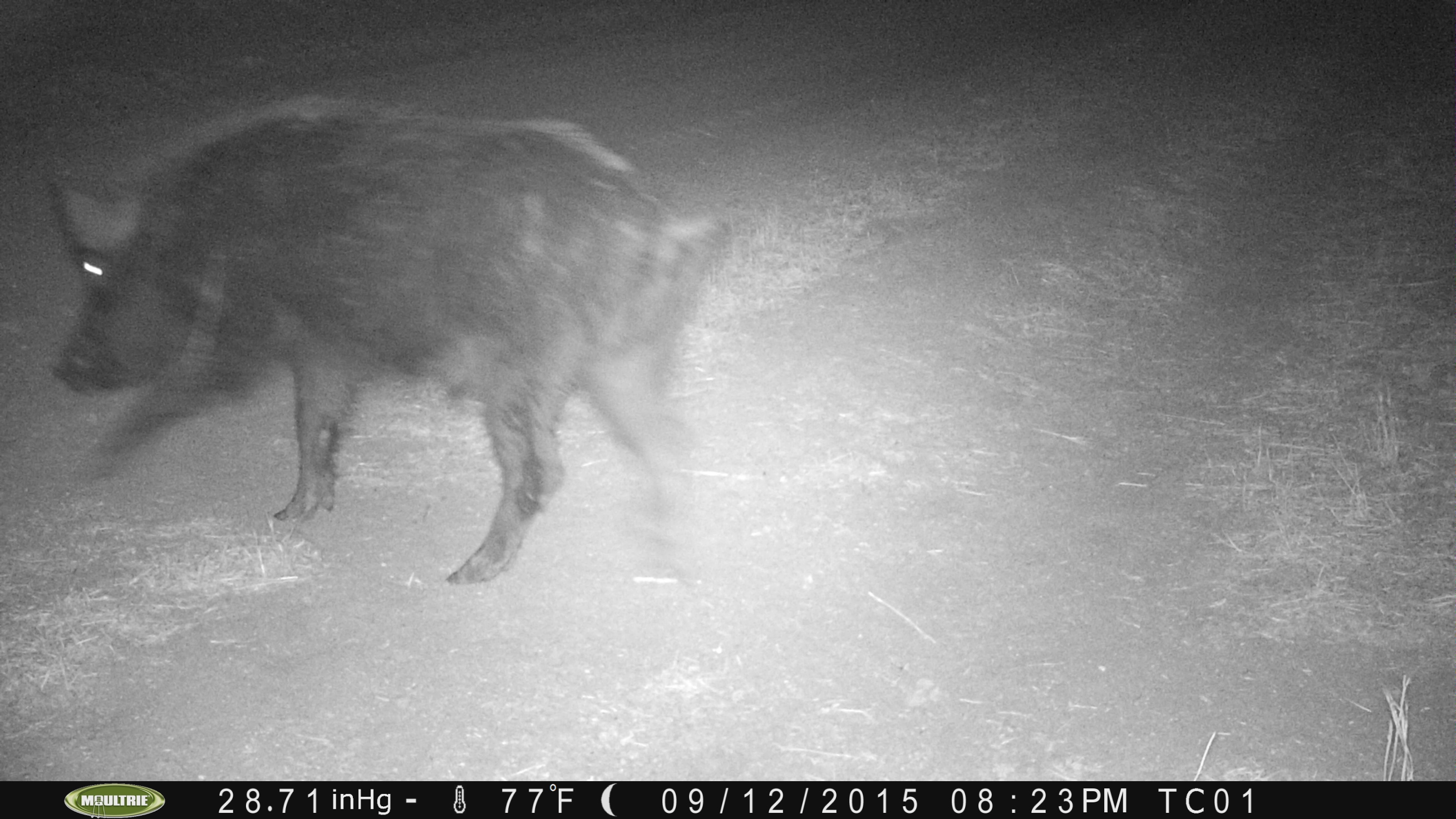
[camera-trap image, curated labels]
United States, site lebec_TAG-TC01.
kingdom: Animalia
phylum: Chordata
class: Mammalia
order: Artiodactyla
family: Suidae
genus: Sus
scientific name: Sus scrofa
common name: wild boar